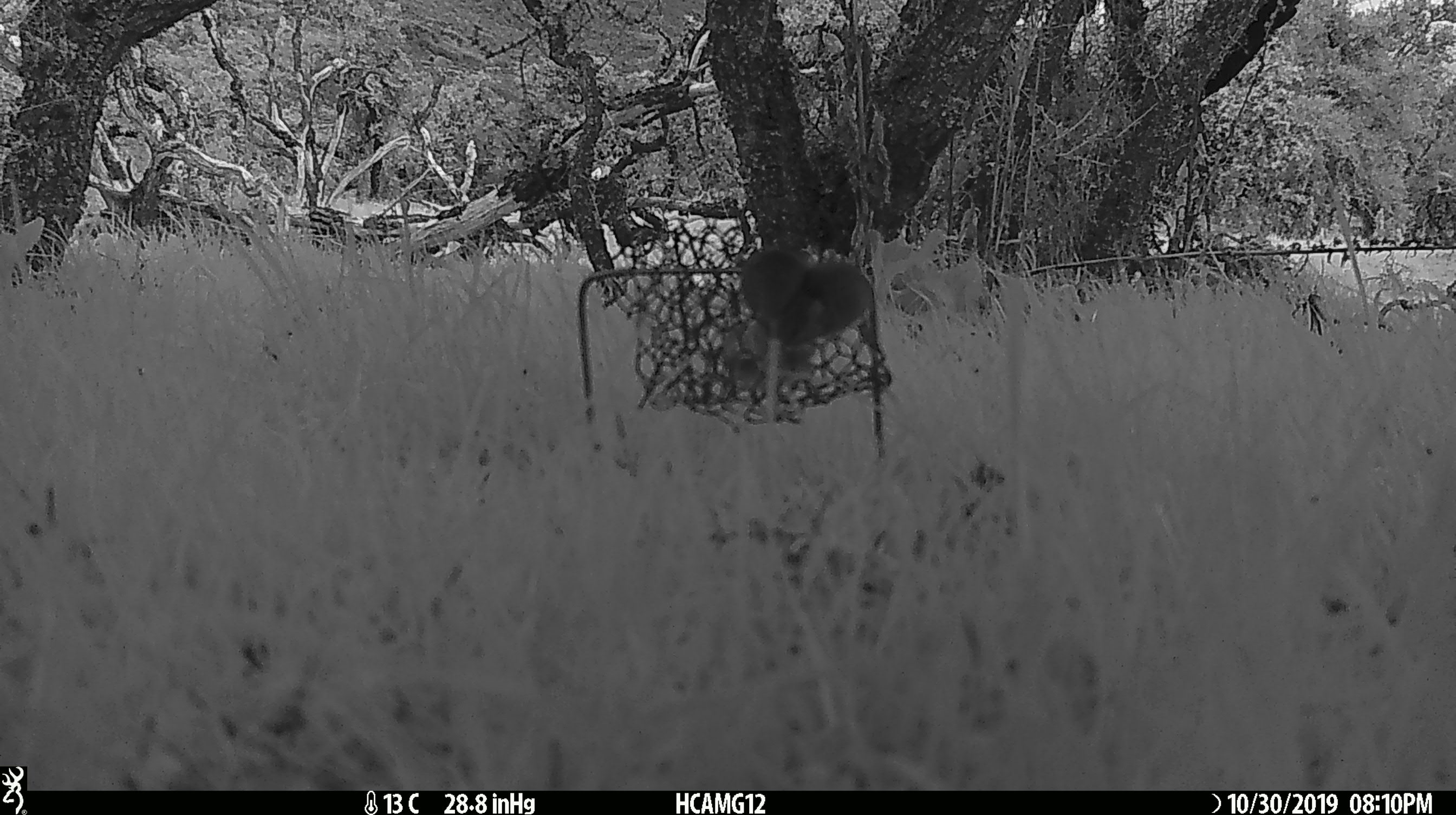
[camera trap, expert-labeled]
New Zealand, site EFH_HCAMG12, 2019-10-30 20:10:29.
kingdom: Animalia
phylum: Chordata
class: Mammalia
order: Rodentia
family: Muridae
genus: Mus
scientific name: Mus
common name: mouse